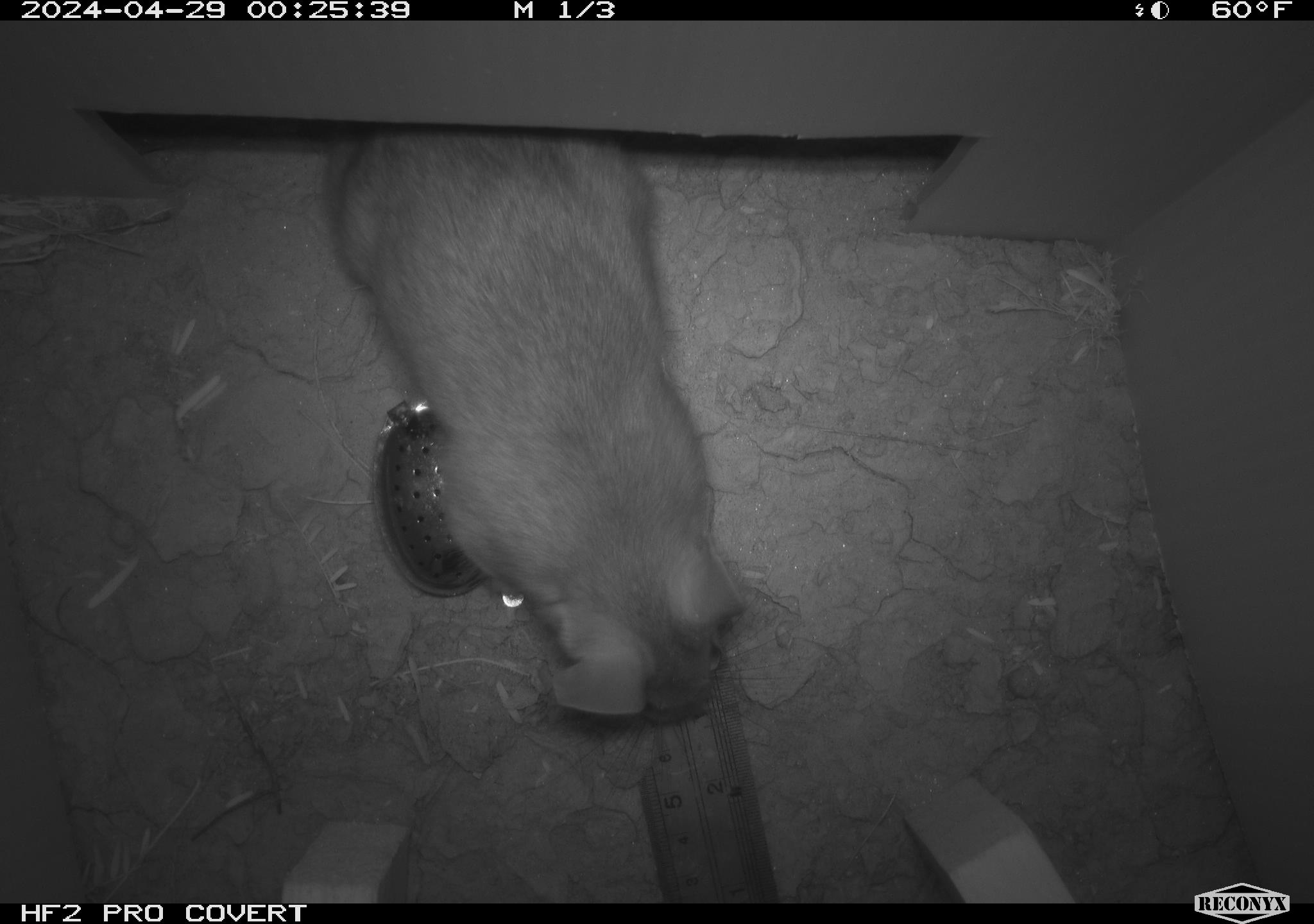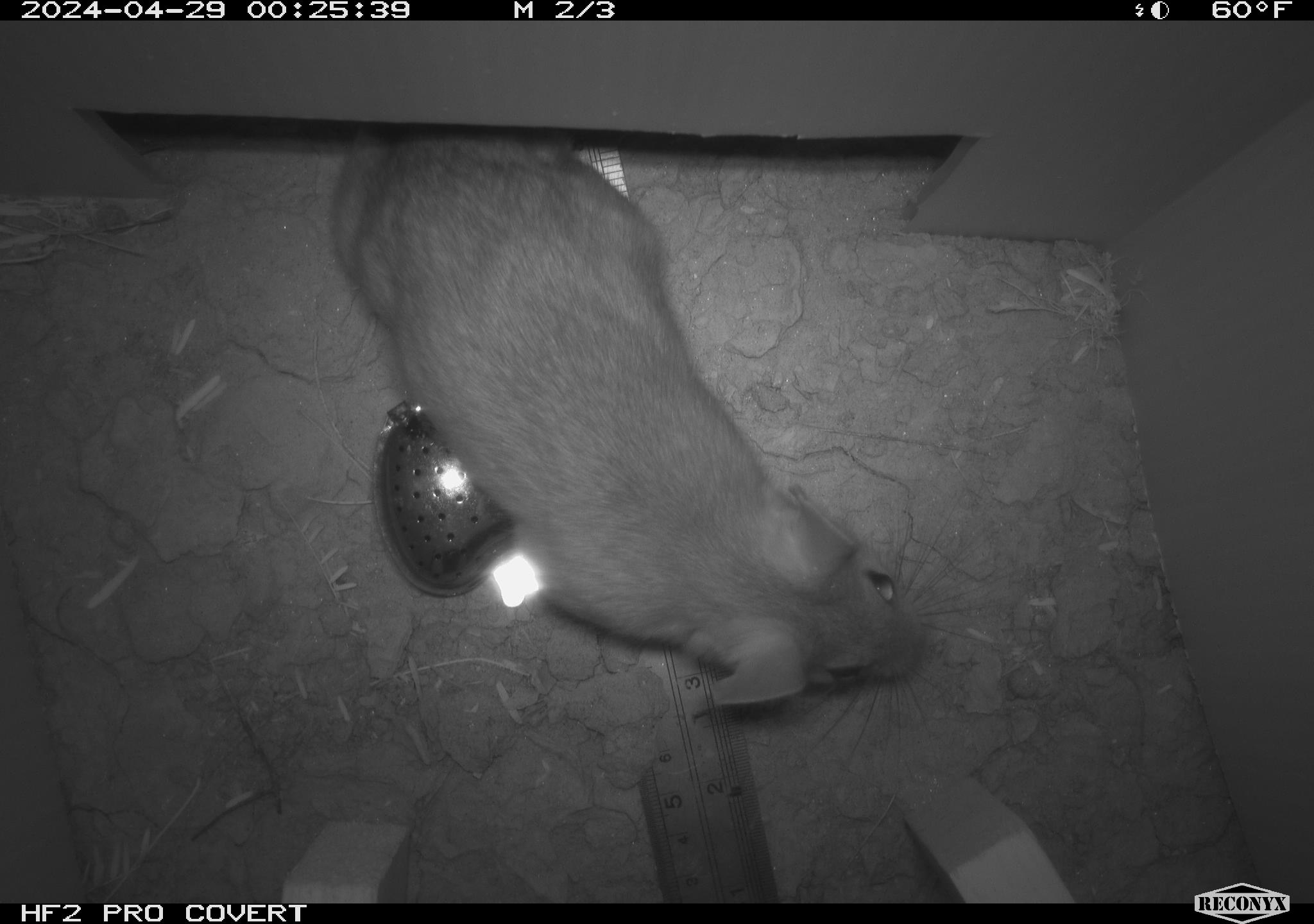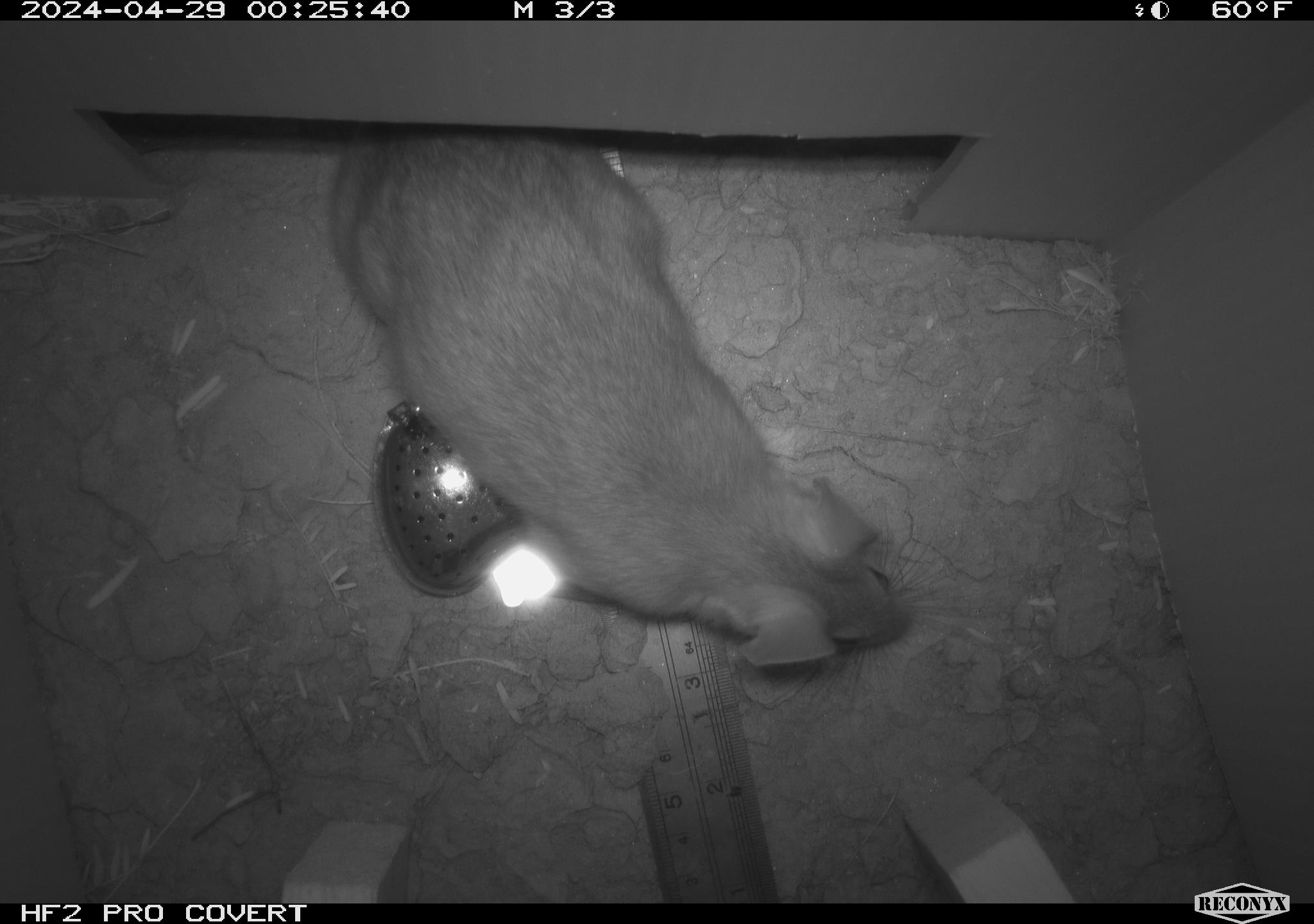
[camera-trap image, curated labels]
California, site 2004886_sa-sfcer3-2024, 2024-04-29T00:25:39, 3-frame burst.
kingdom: Animalia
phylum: Chordata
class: Mammalia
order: Rodentia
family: Cricetidae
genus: Neotoma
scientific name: Neotoma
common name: pack rat or woodrat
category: neotoma species